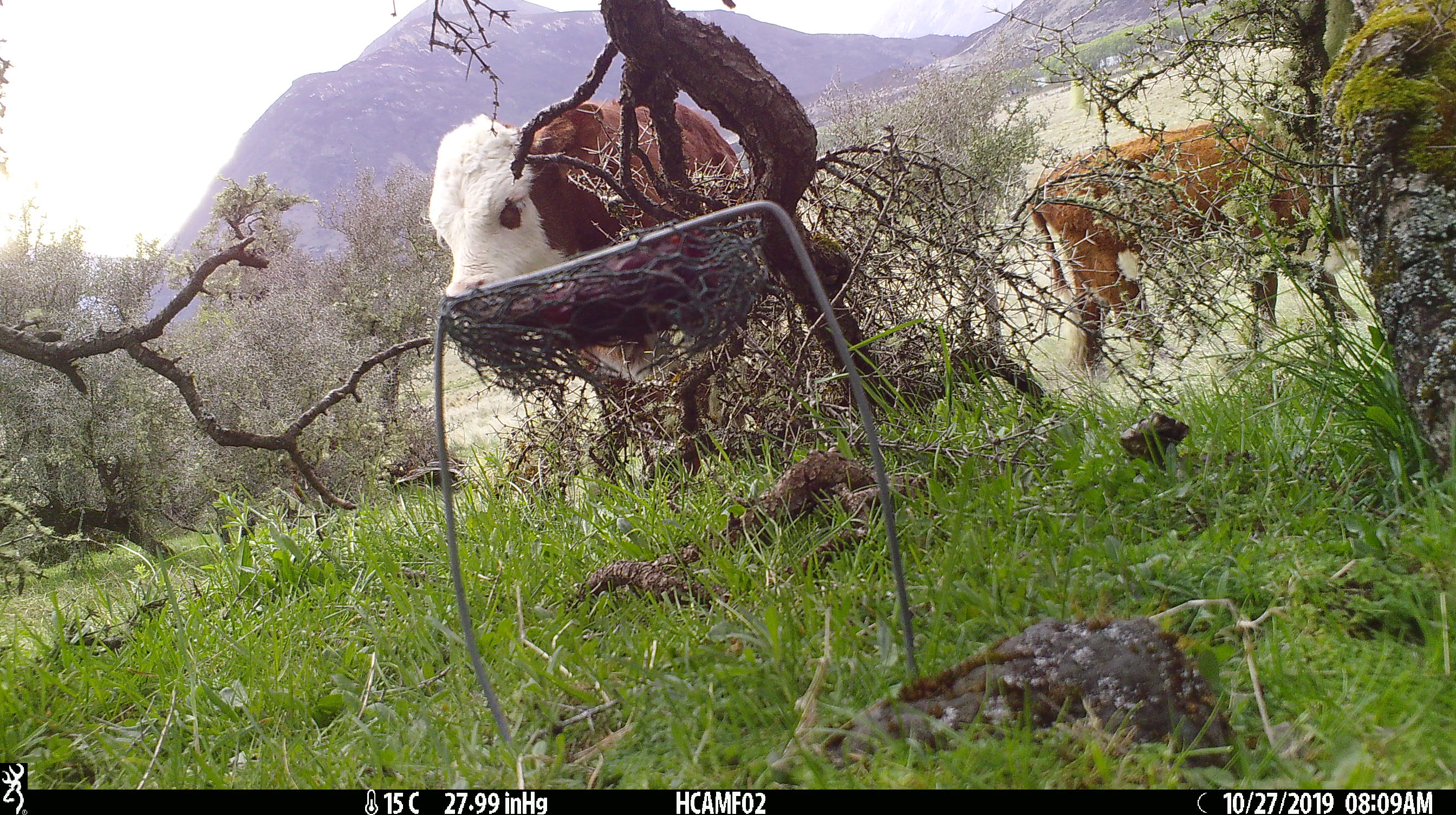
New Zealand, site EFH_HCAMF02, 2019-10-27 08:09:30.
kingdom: Animalia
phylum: Chordata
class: Mammalia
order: Rodentia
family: Muridae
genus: Mus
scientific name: Mus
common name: mouse